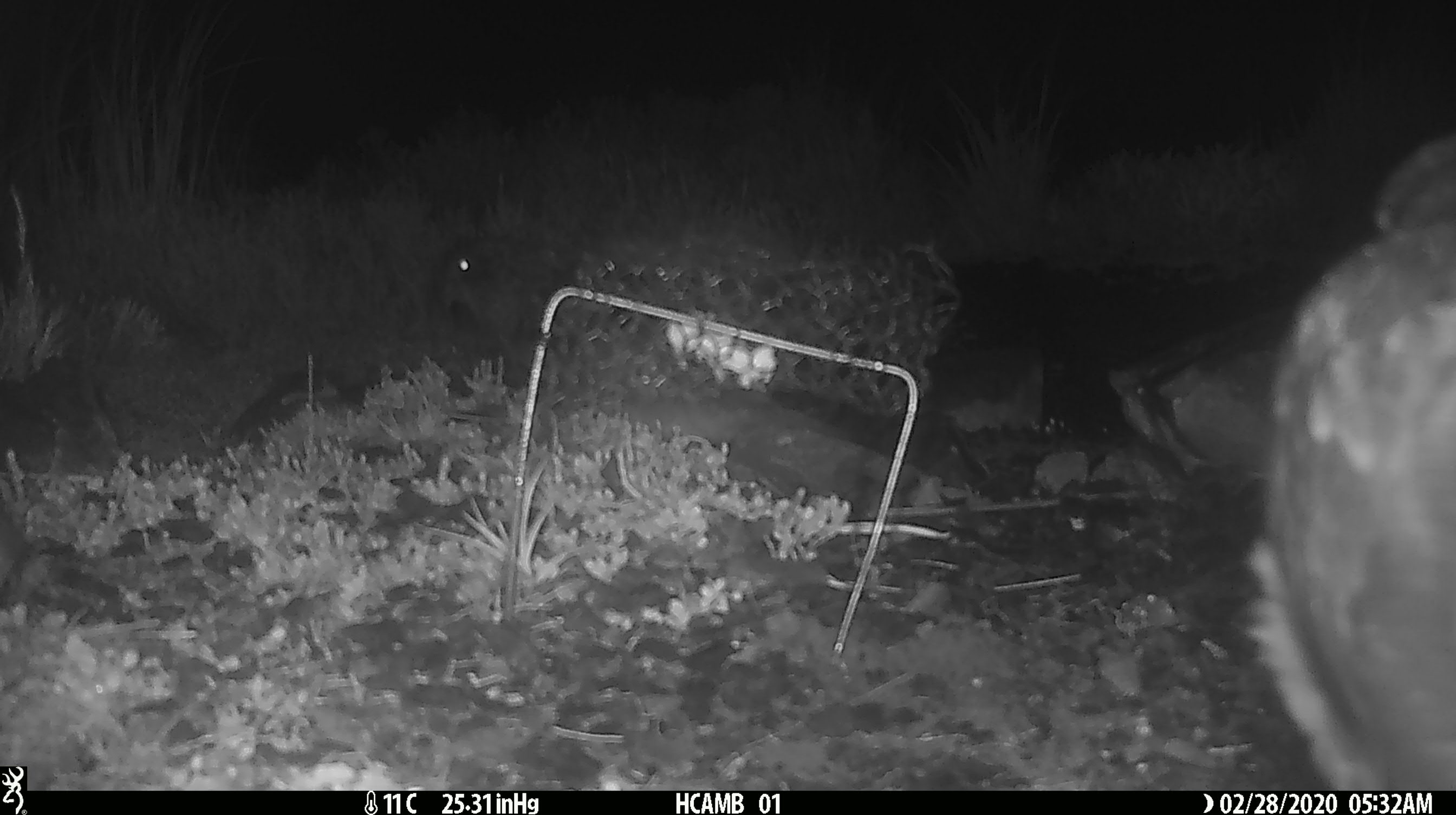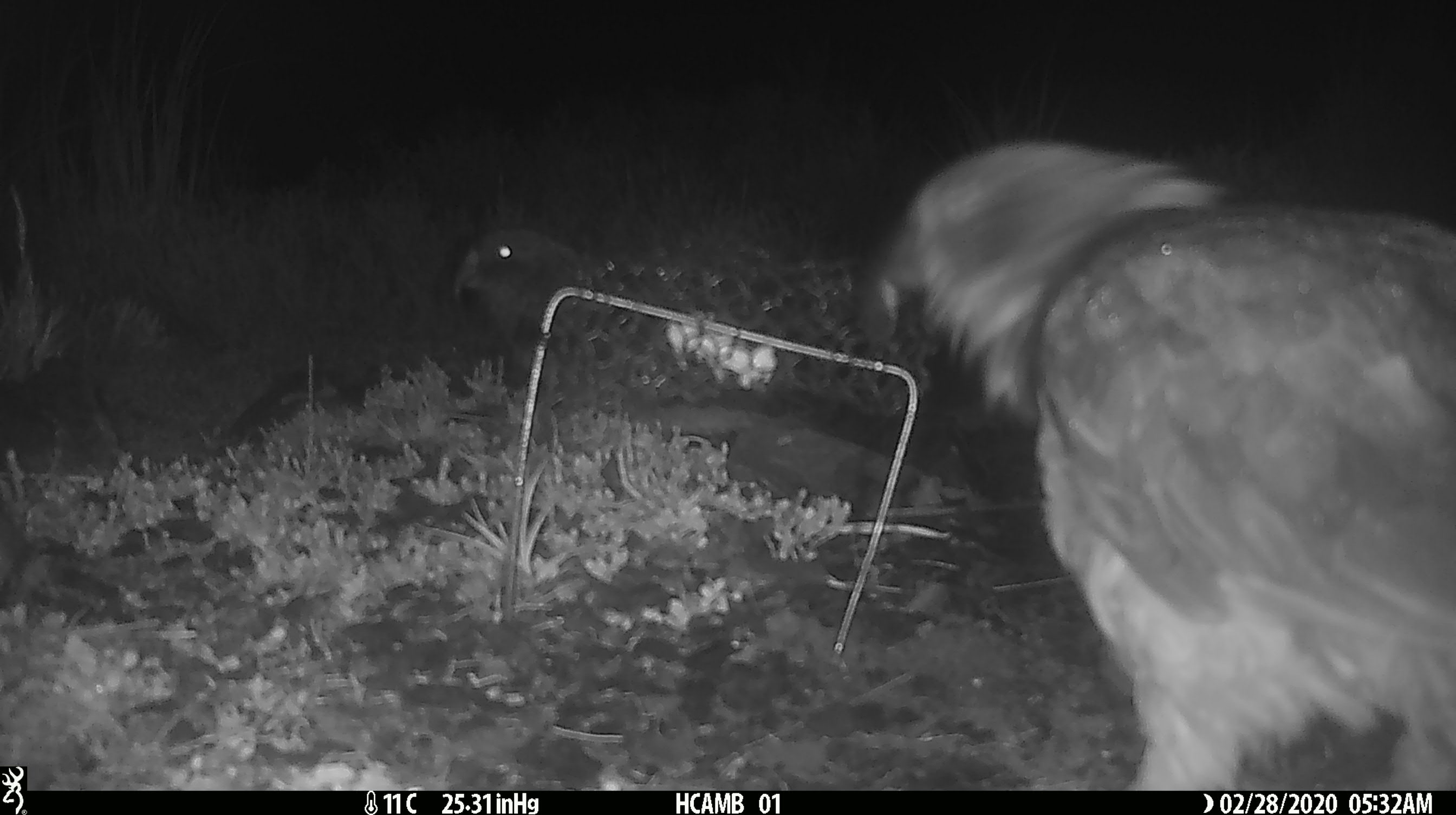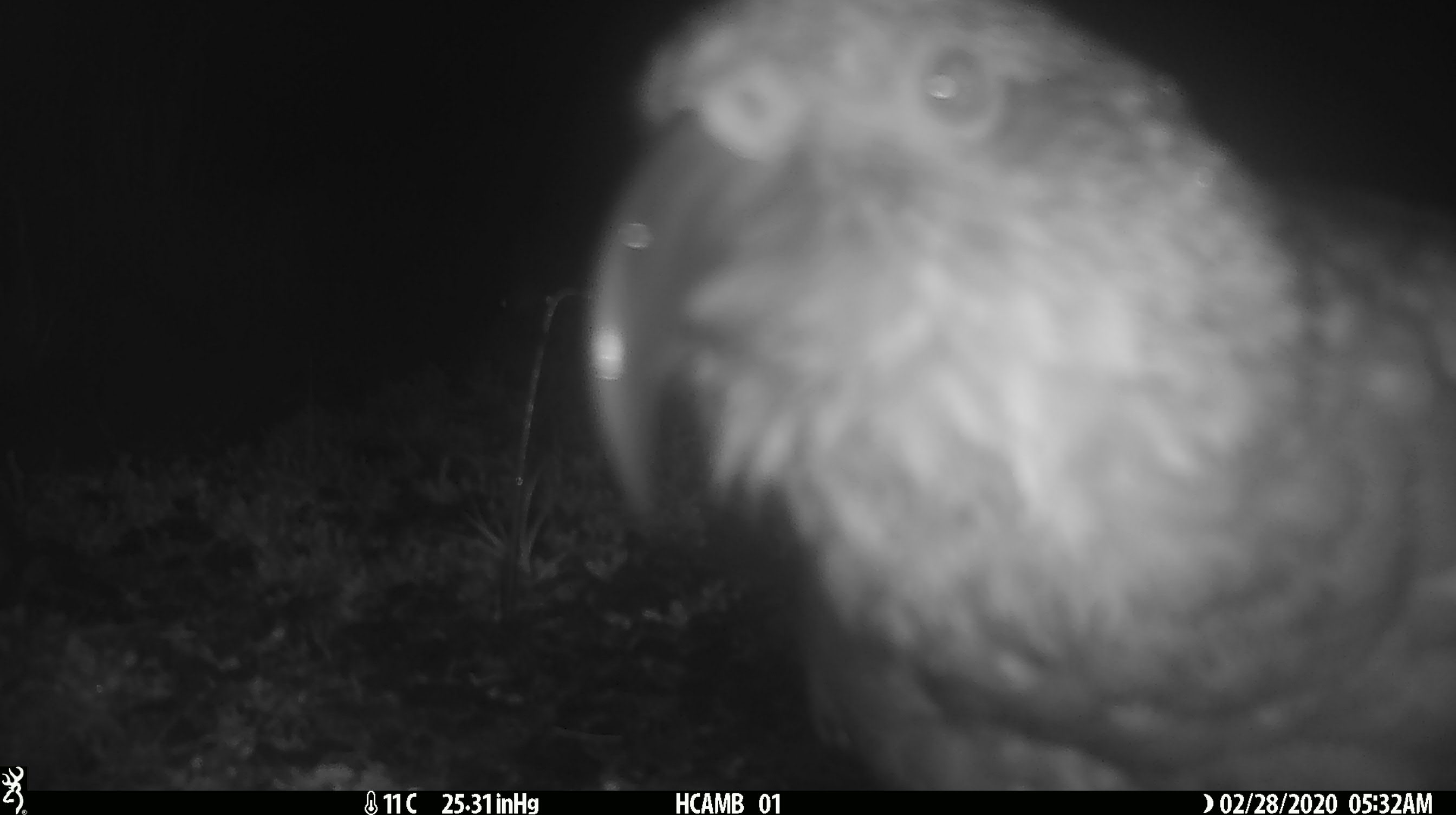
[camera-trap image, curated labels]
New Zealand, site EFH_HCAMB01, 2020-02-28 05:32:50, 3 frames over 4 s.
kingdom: Animalia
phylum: Chordata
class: Aves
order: Psittaciformes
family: Strigopidae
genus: Nestor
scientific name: Nestor notabilis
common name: kea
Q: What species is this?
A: Kea (Nestor notabilis).